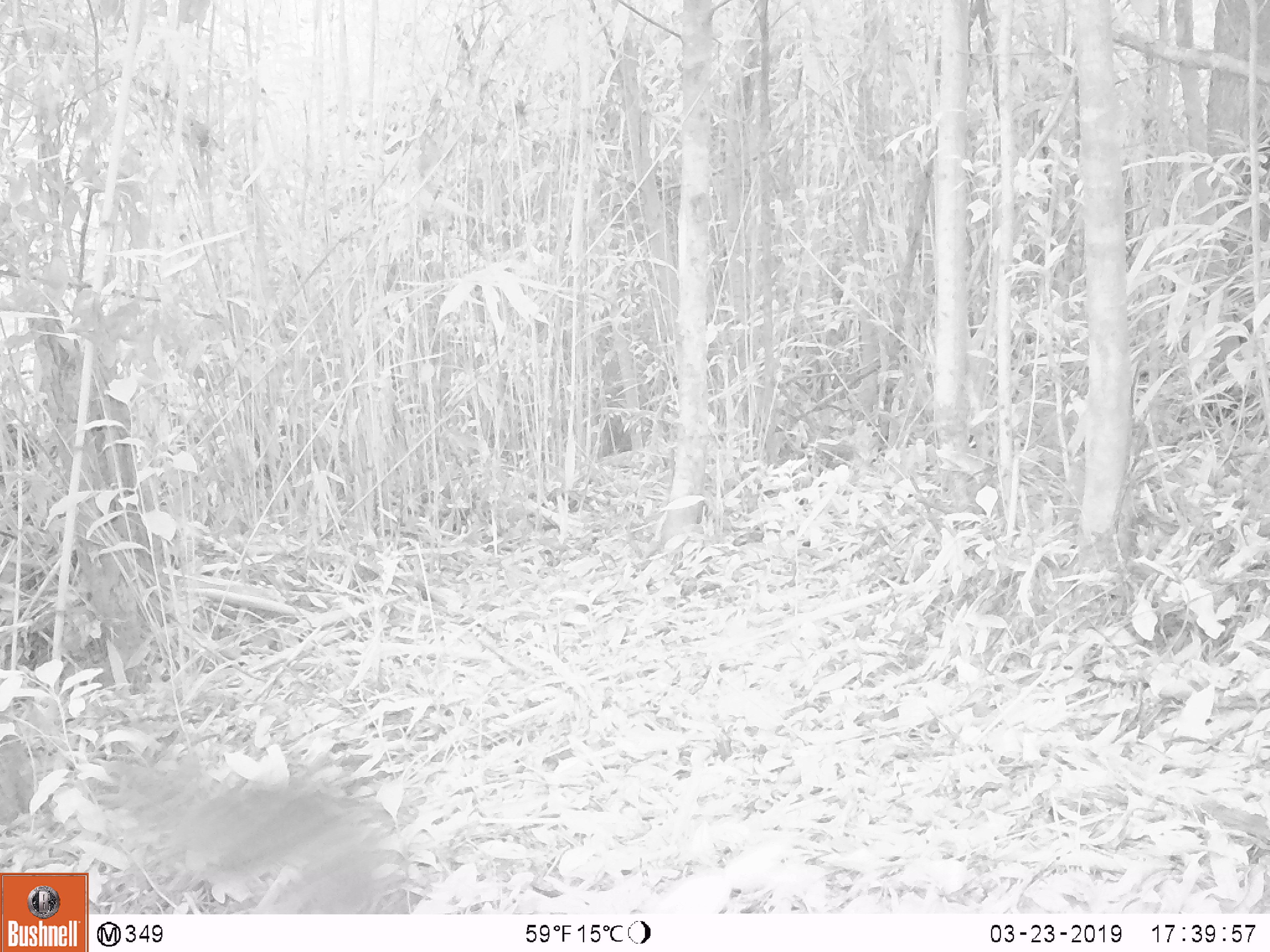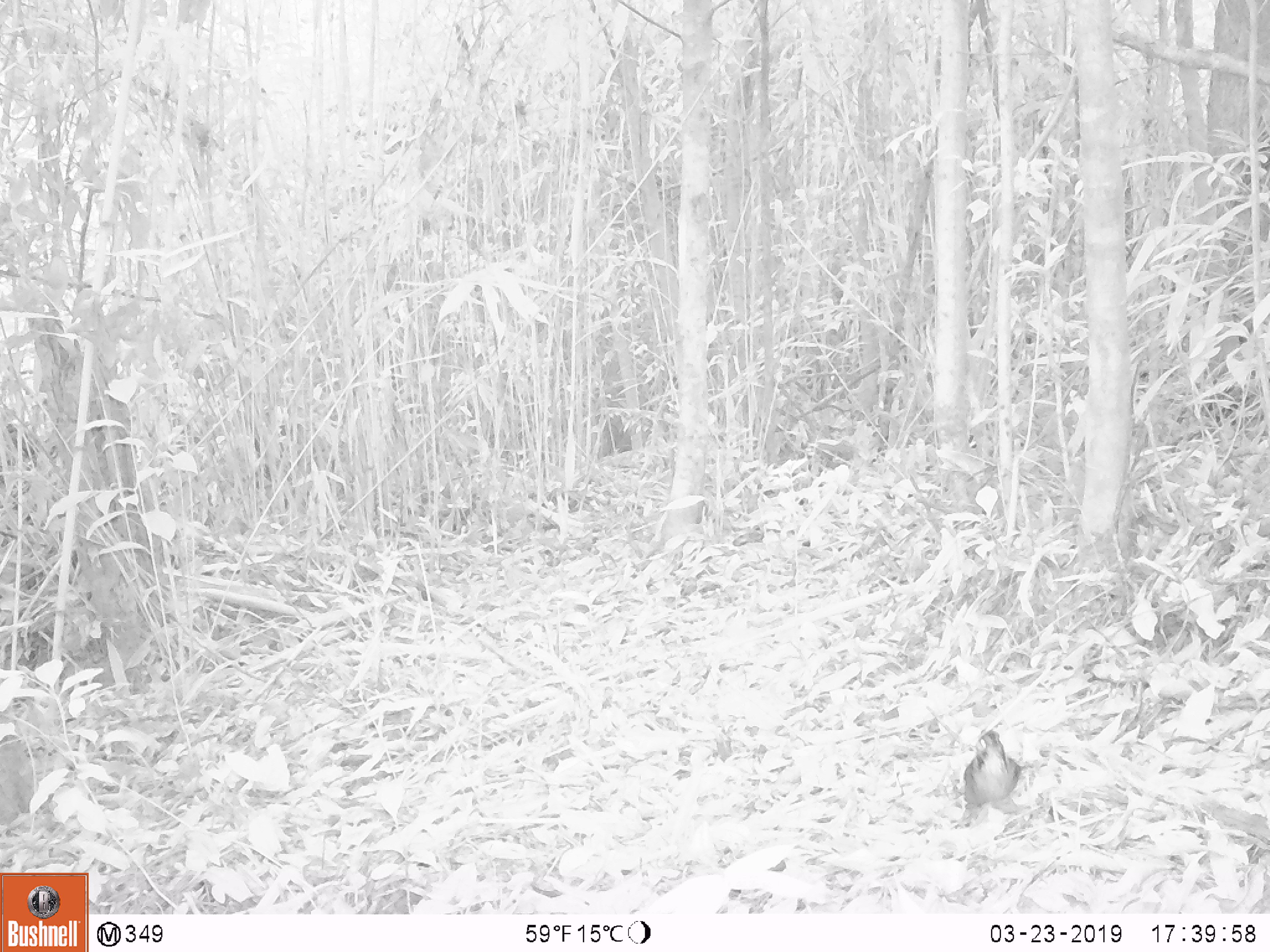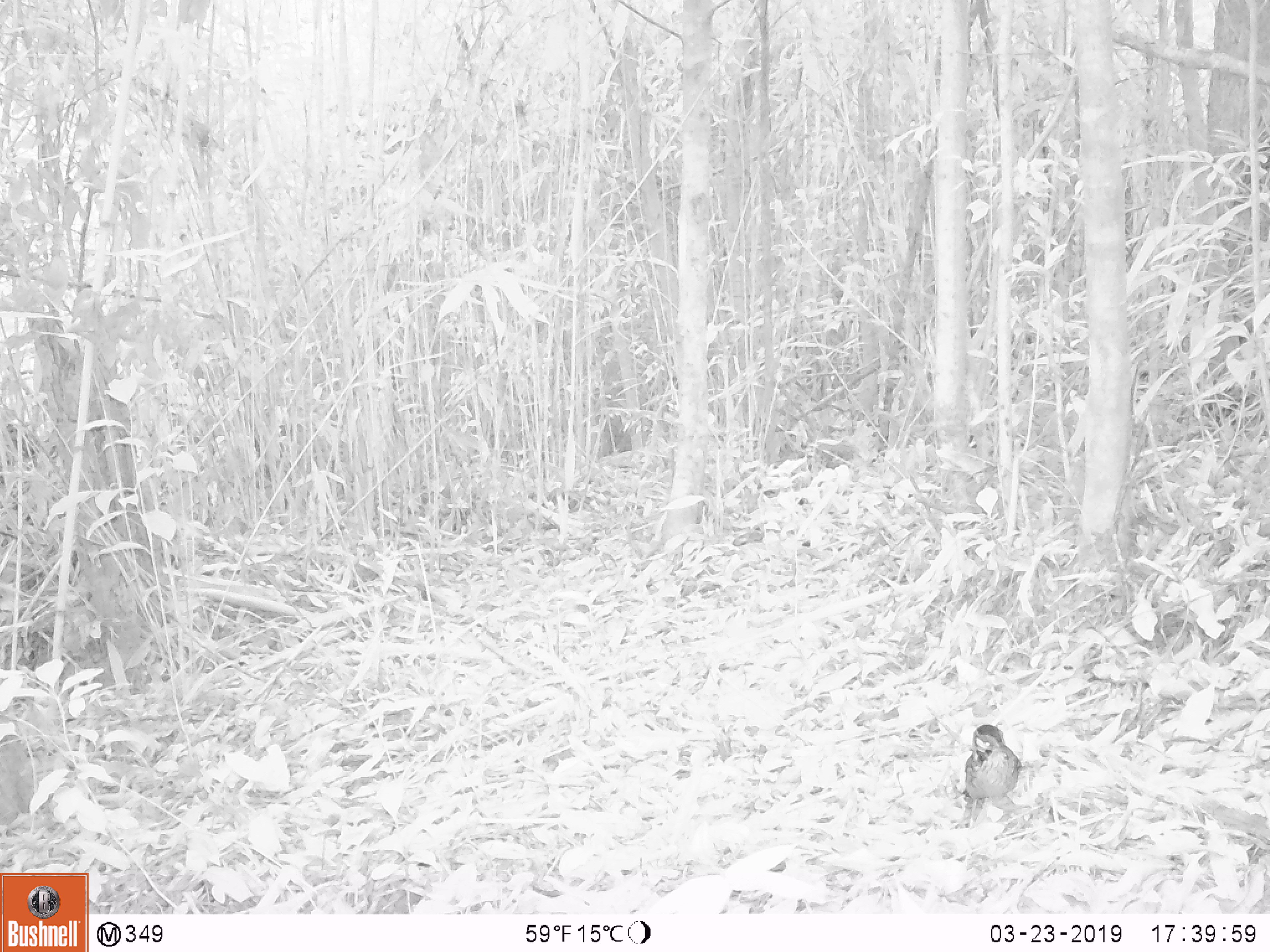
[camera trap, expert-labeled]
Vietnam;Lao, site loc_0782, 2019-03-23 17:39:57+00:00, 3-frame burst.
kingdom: Animalia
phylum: Chordata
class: Aves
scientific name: Aves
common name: bird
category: unidentified bird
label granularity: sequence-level